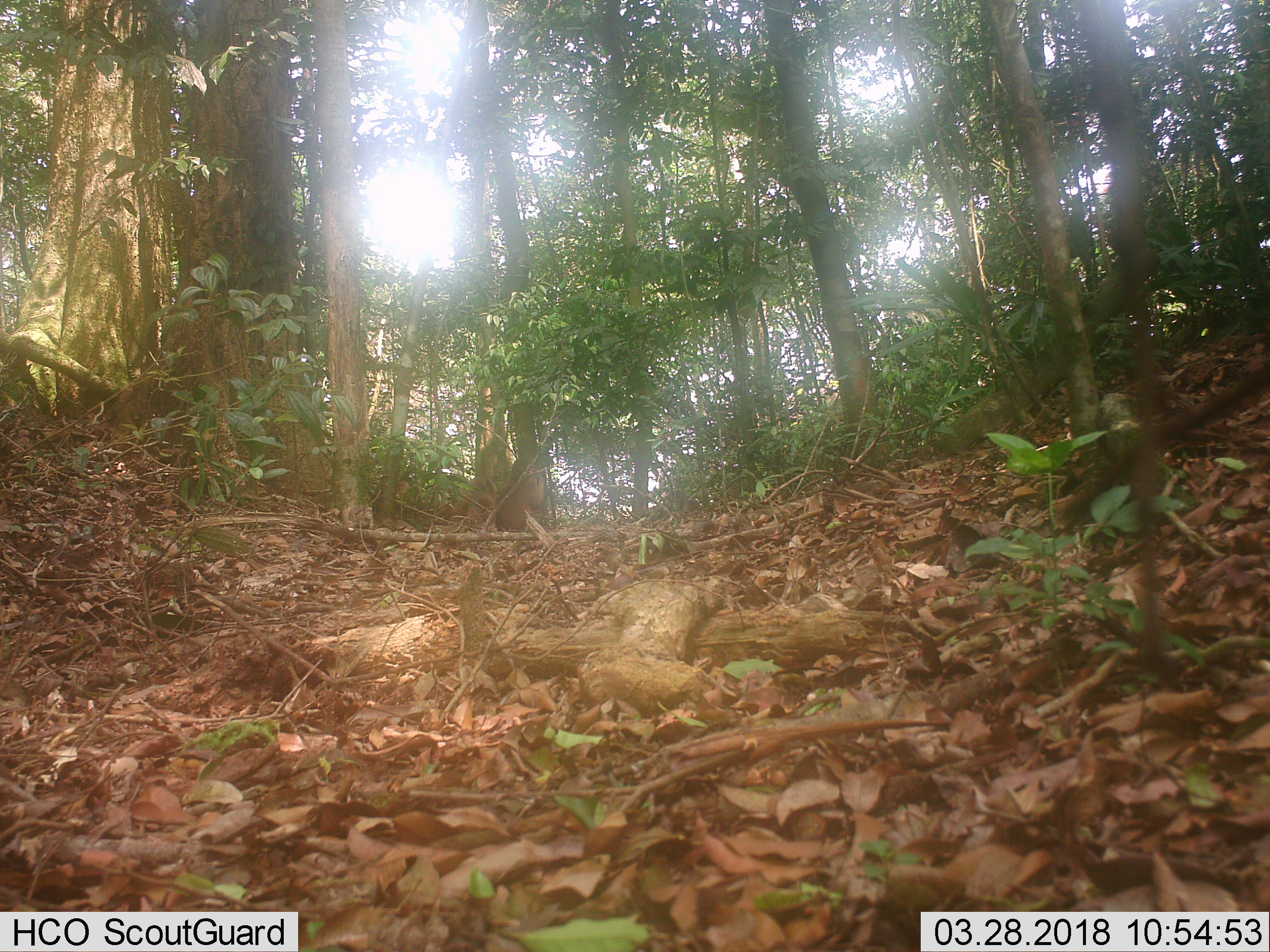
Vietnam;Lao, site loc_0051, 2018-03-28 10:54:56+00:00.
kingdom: Animalia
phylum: Chordata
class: Mammalia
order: Primates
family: Cercopithecidae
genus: Macaca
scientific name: Macaca arctoides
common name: stump-tailed macaque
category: stump tailed macaque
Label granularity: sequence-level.